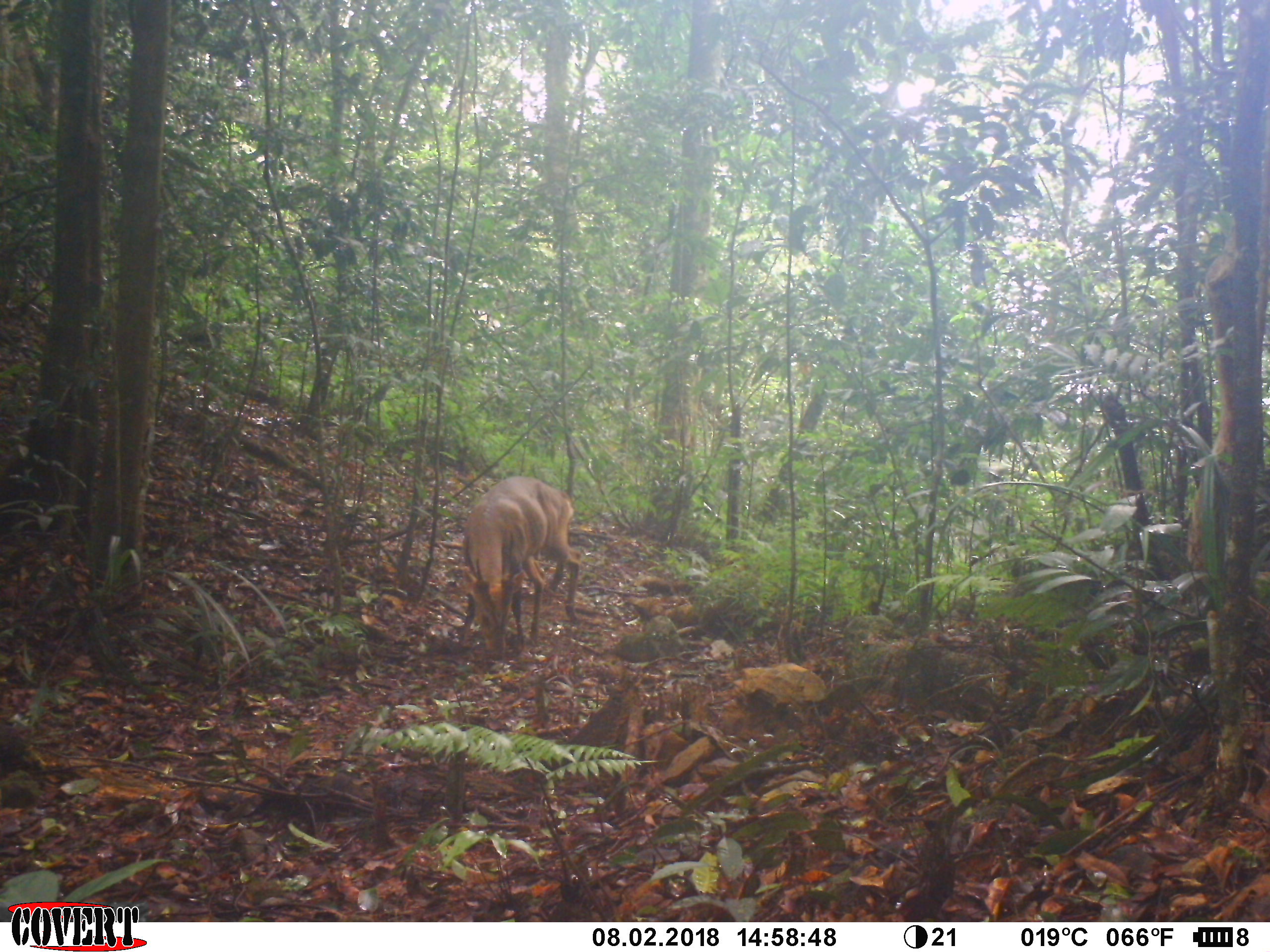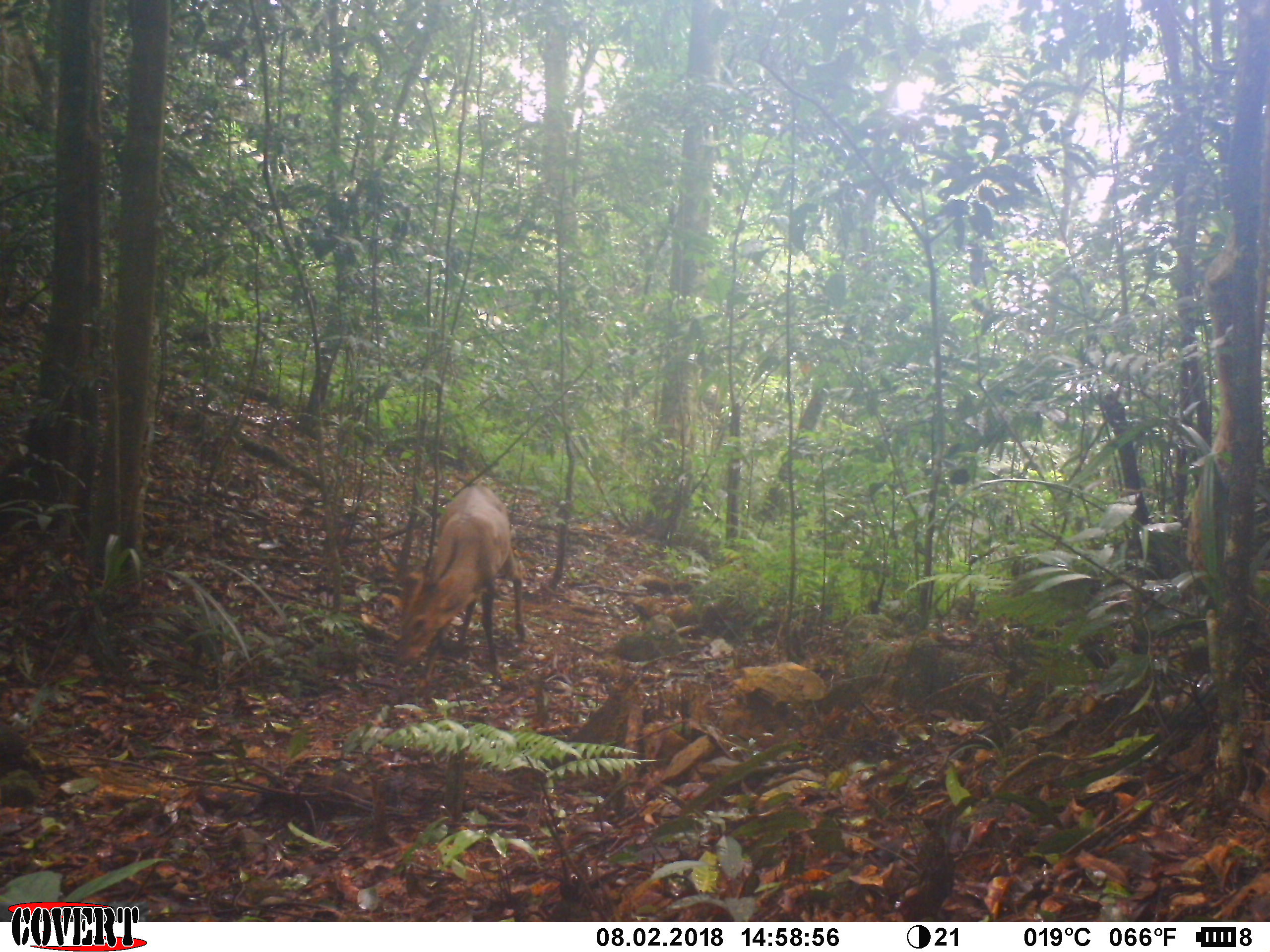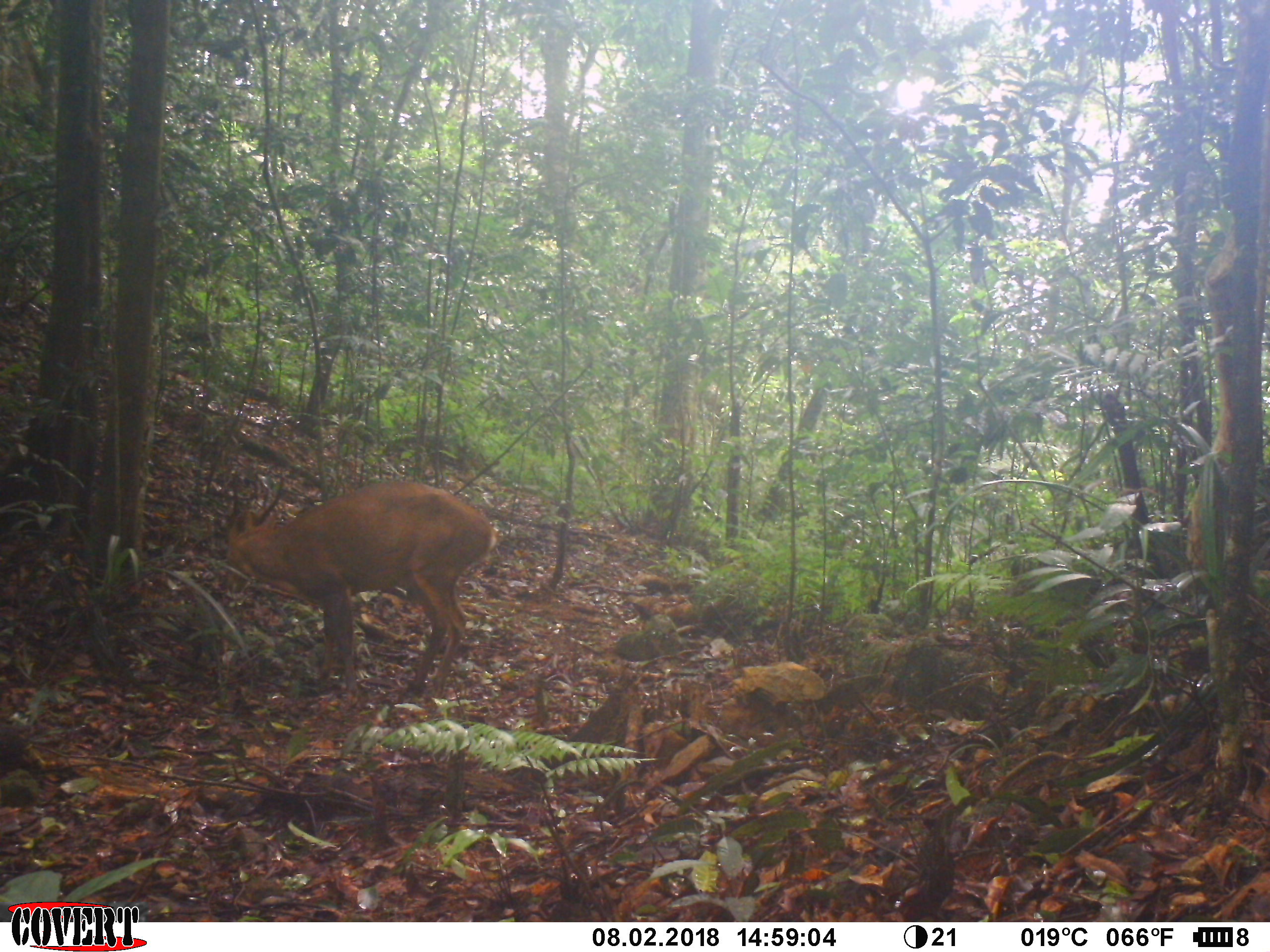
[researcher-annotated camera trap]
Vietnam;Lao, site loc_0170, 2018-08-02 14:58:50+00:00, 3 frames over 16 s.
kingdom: Animalia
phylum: Chordata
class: Mammalia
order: Artiodactyla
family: Cervidae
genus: Muntiacus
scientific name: Muntiacus vuquangensis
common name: large-antlered muntjac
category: large antlered muntjac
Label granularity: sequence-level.